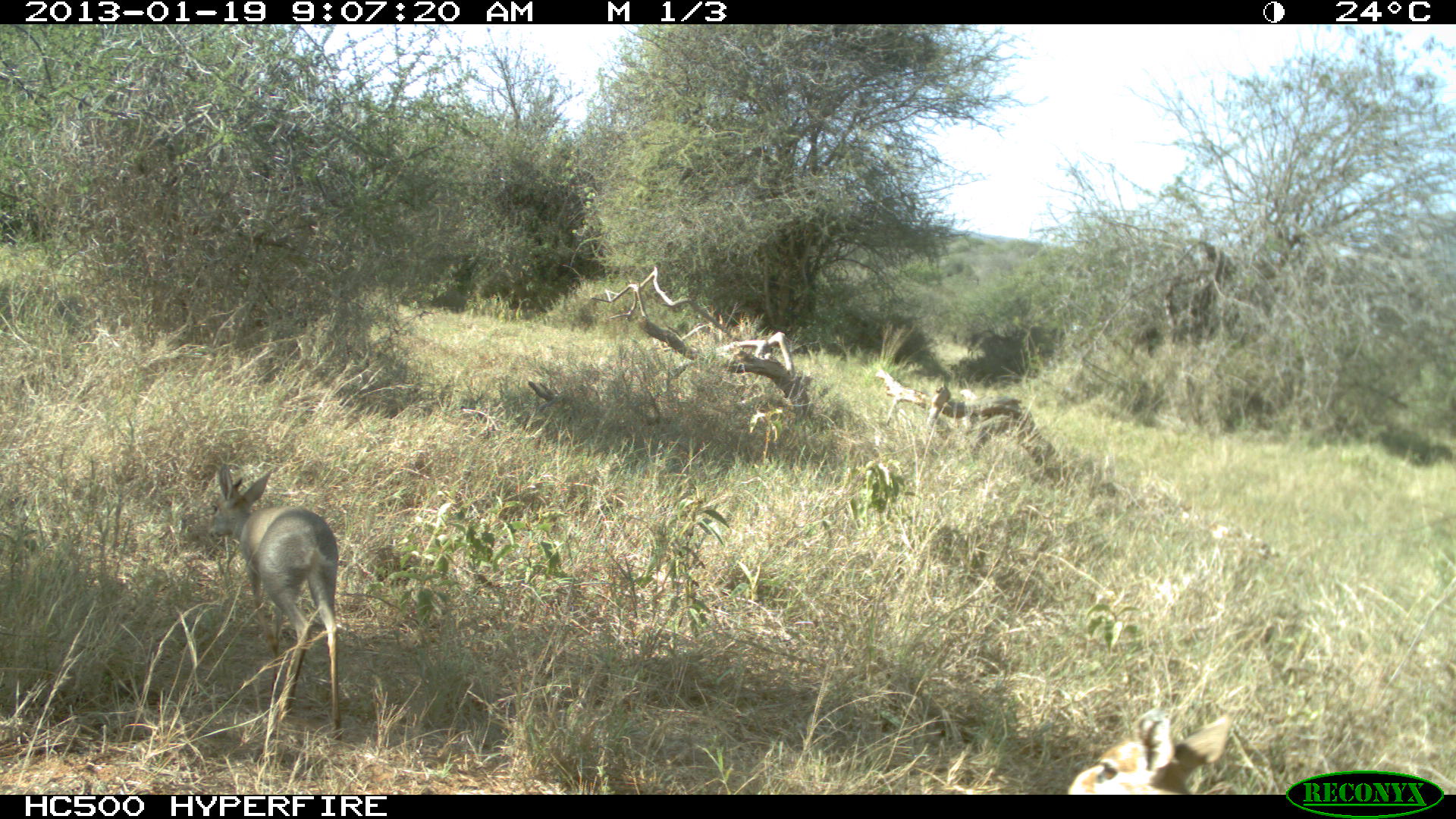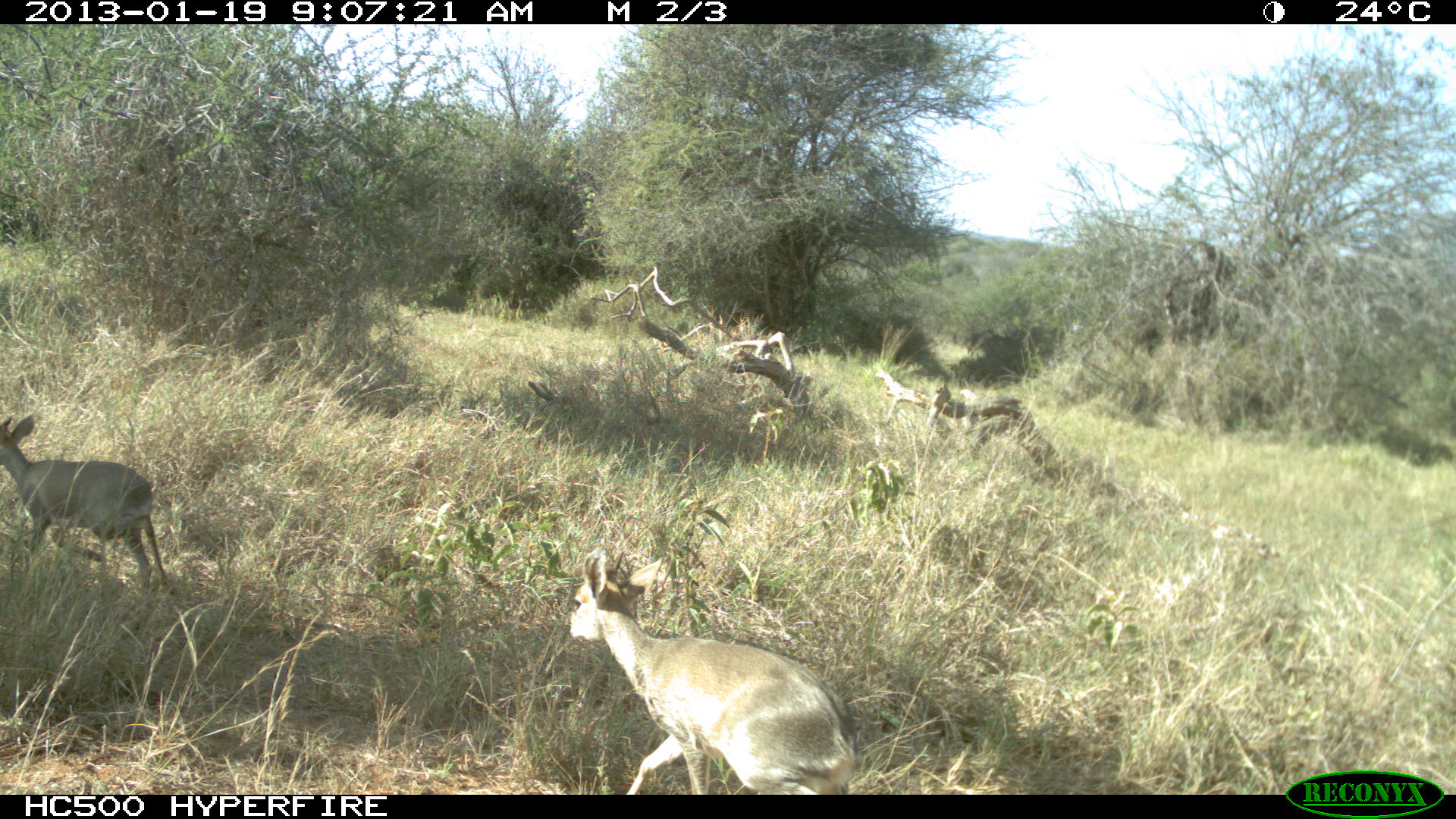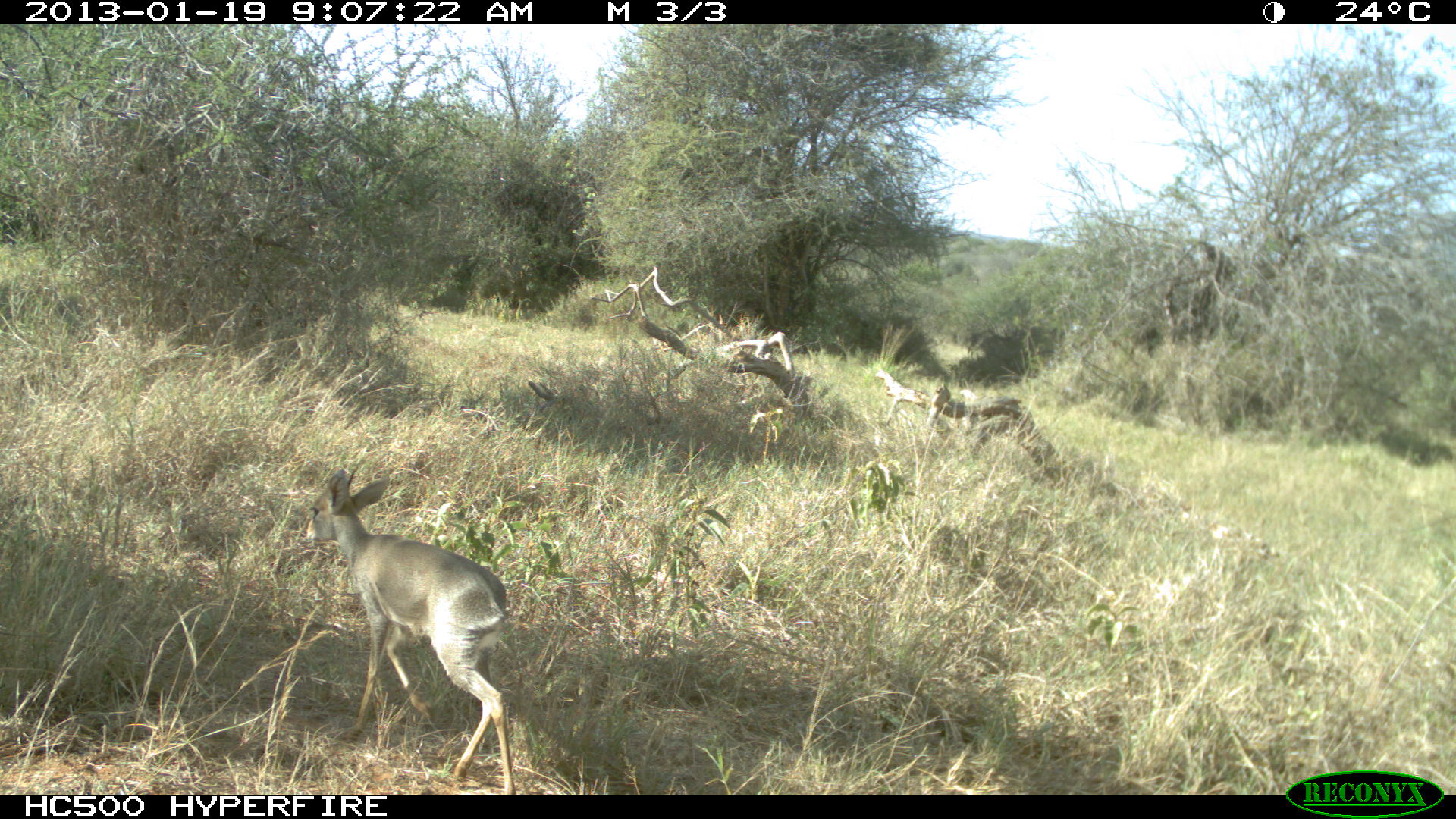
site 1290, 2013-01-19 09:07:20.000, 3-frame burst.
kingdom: Animalia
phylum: Chordata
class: Mammalia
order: Artiodactyla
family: Bovidae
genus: Madoqua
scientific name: Madoqua guentheri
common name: günther's dik-dik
Madoqua guentheri (günther's dik-dik), count 2.